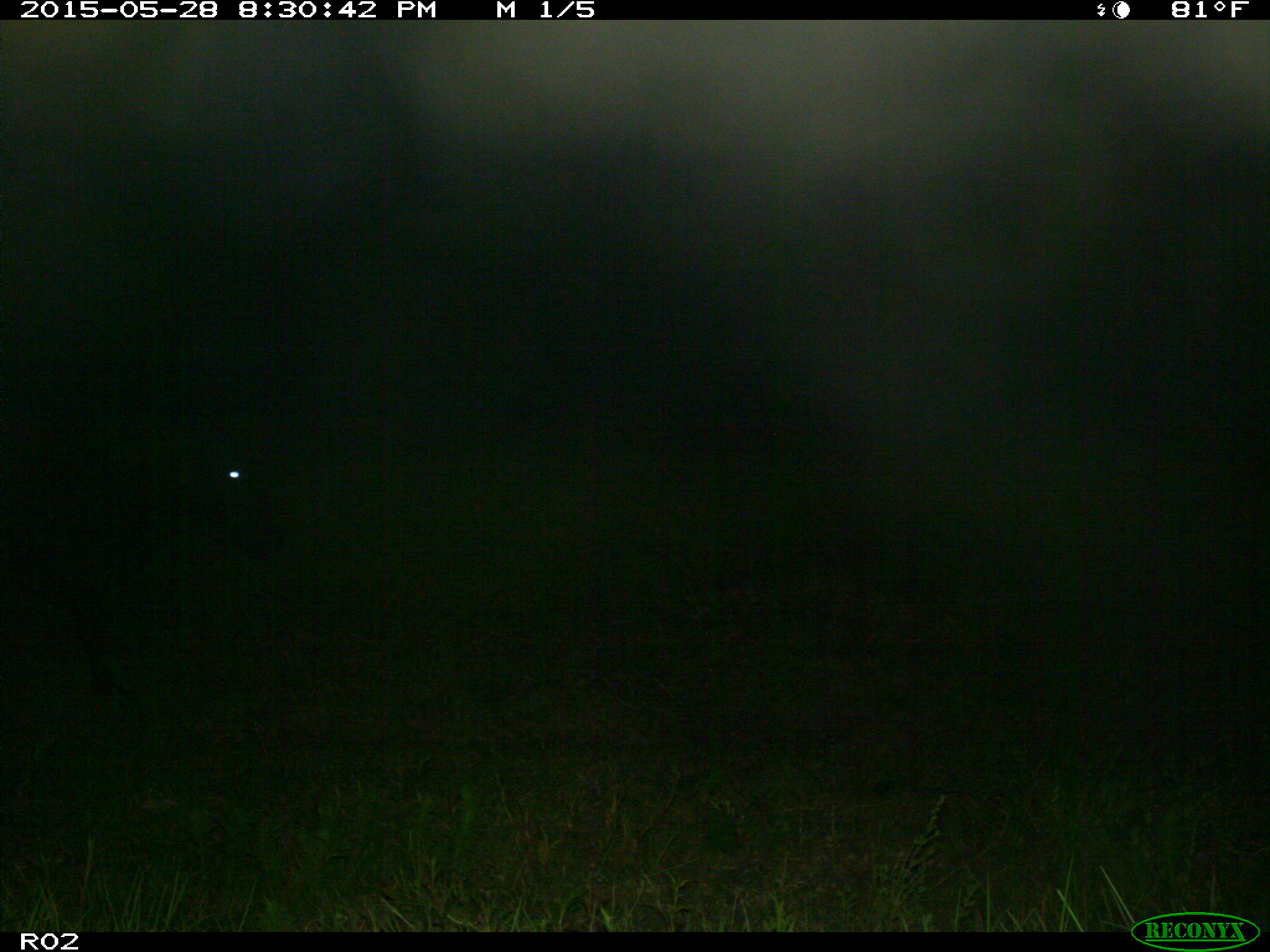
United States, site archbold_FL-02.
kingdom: Animalia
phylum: Chordata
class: Mammalia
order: Artiodactyla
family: Bovidae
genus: Bos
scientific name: Bos taurus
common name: domestic cow